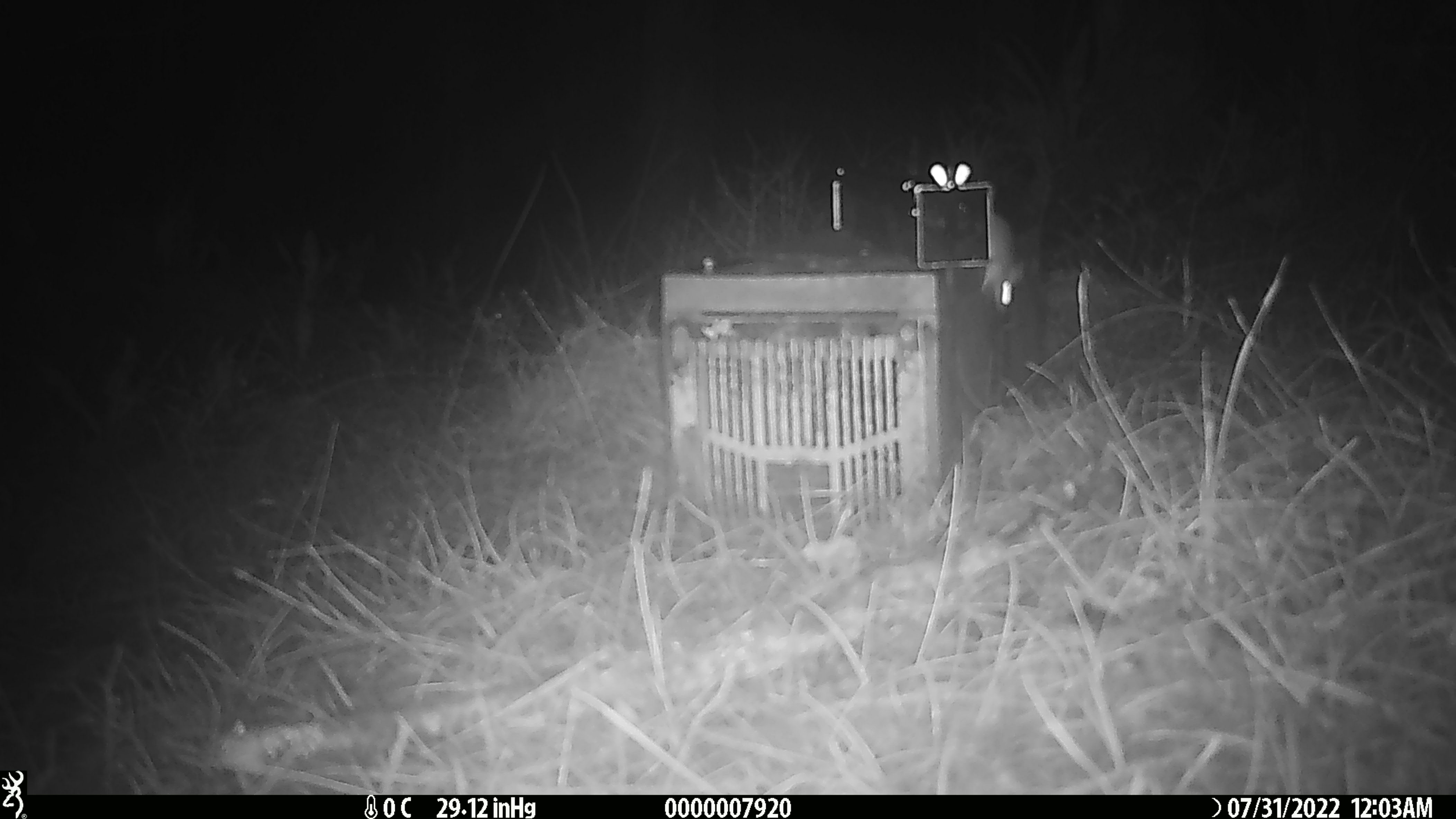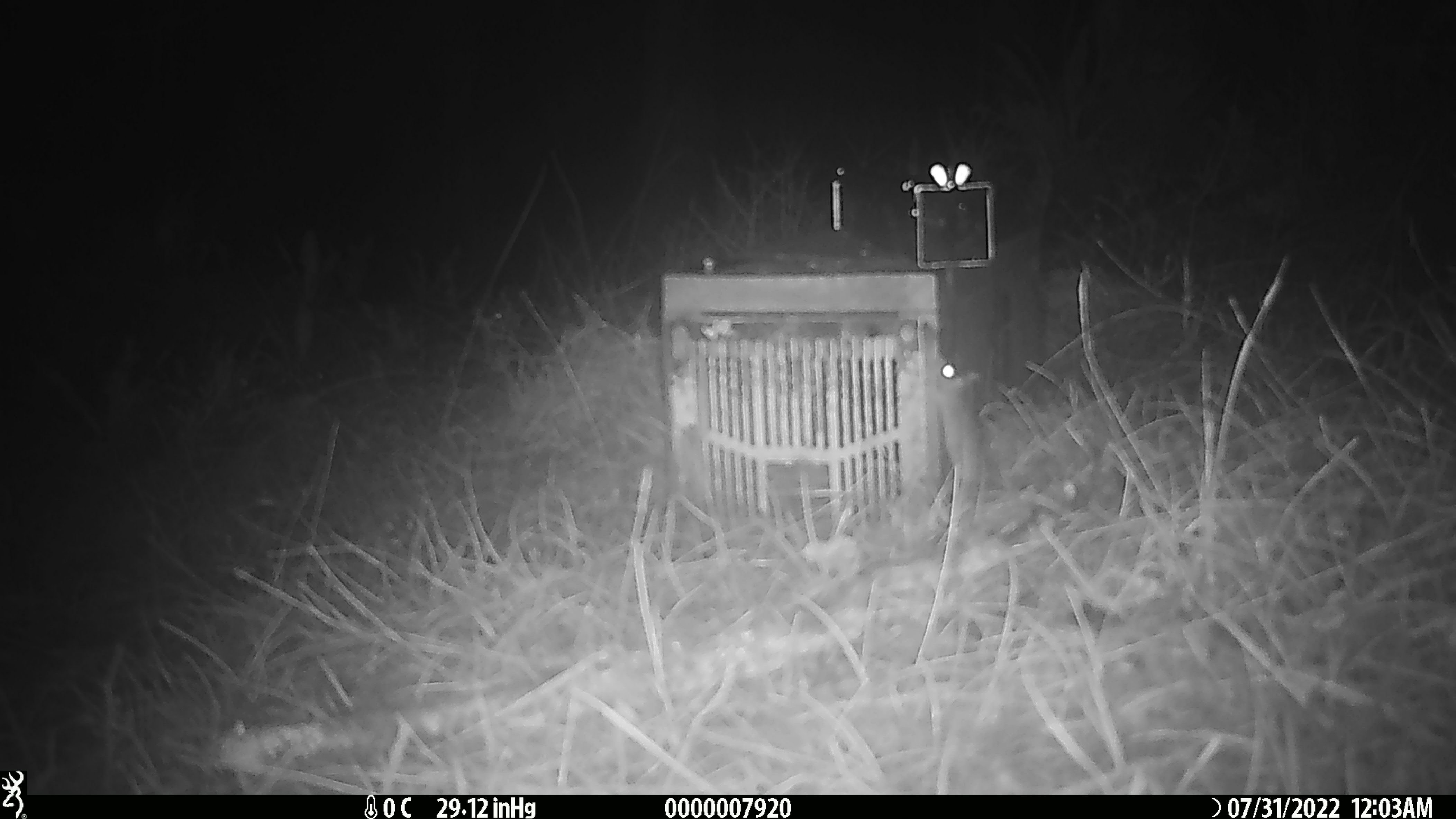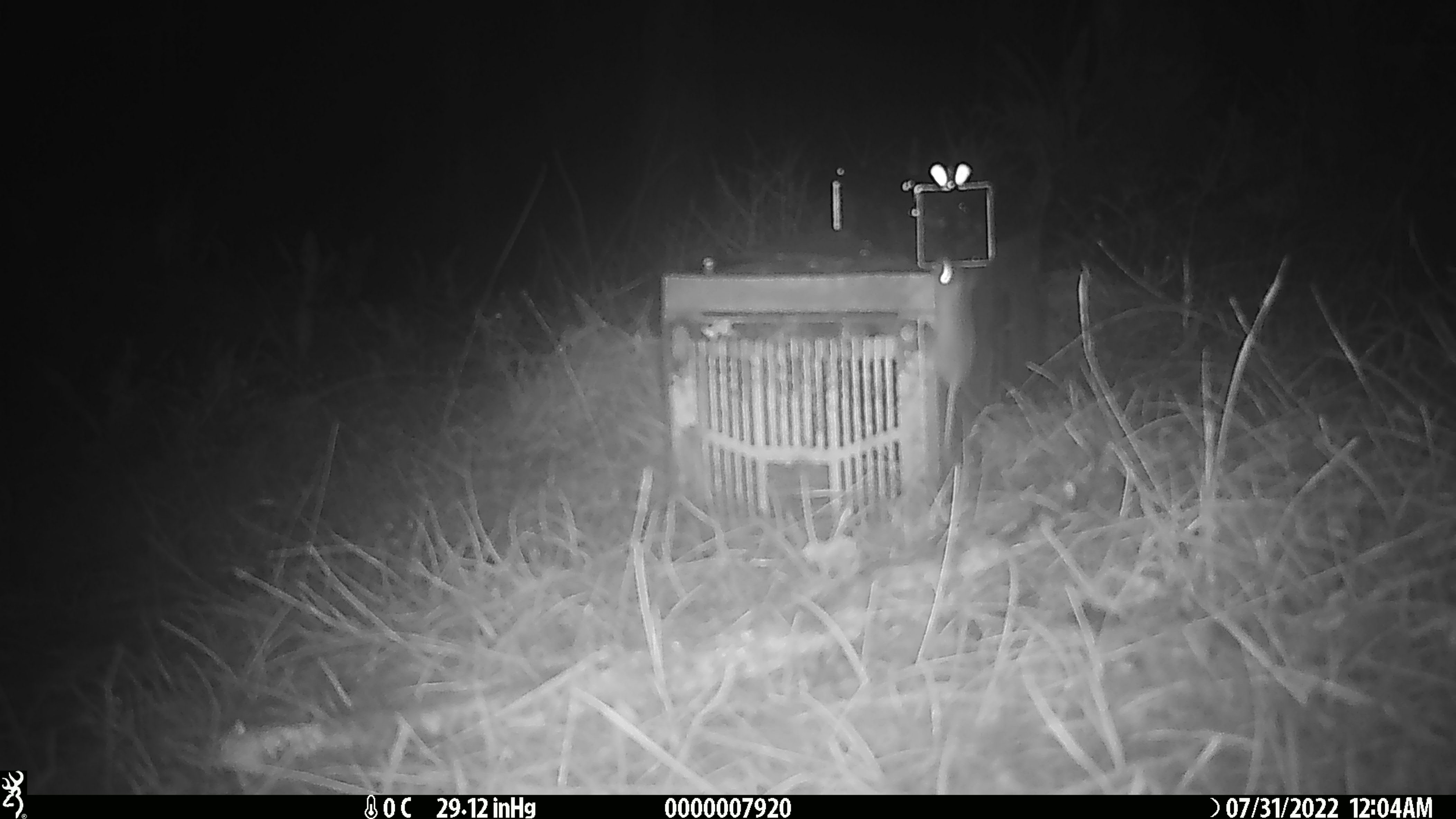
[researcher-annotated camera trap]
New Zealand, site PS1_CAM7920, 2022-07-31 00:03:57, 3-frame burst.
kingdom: Animalia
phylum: Chordata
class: Mammalia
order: Rodentia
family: Muridae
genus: Mus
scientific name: Mus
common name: mouse